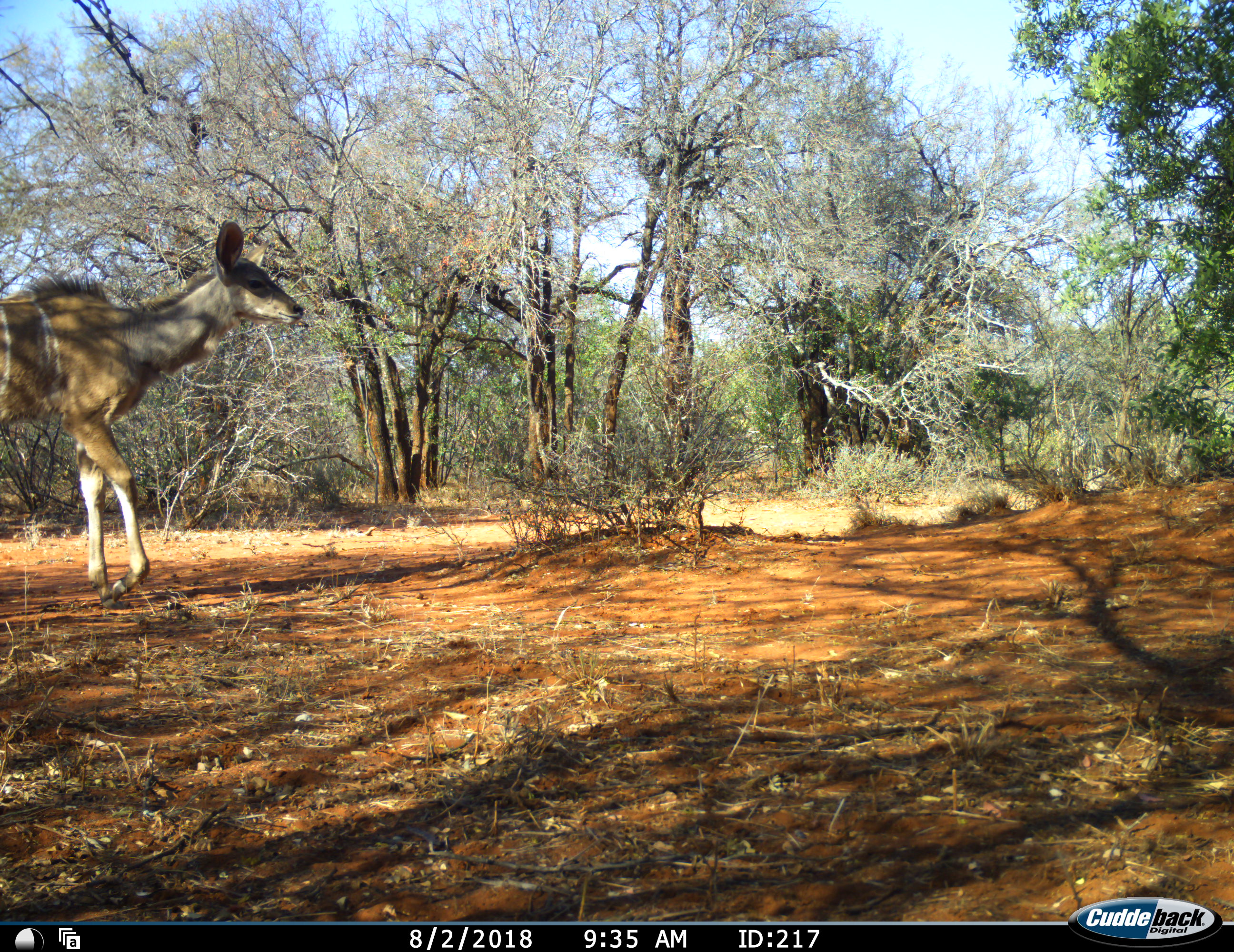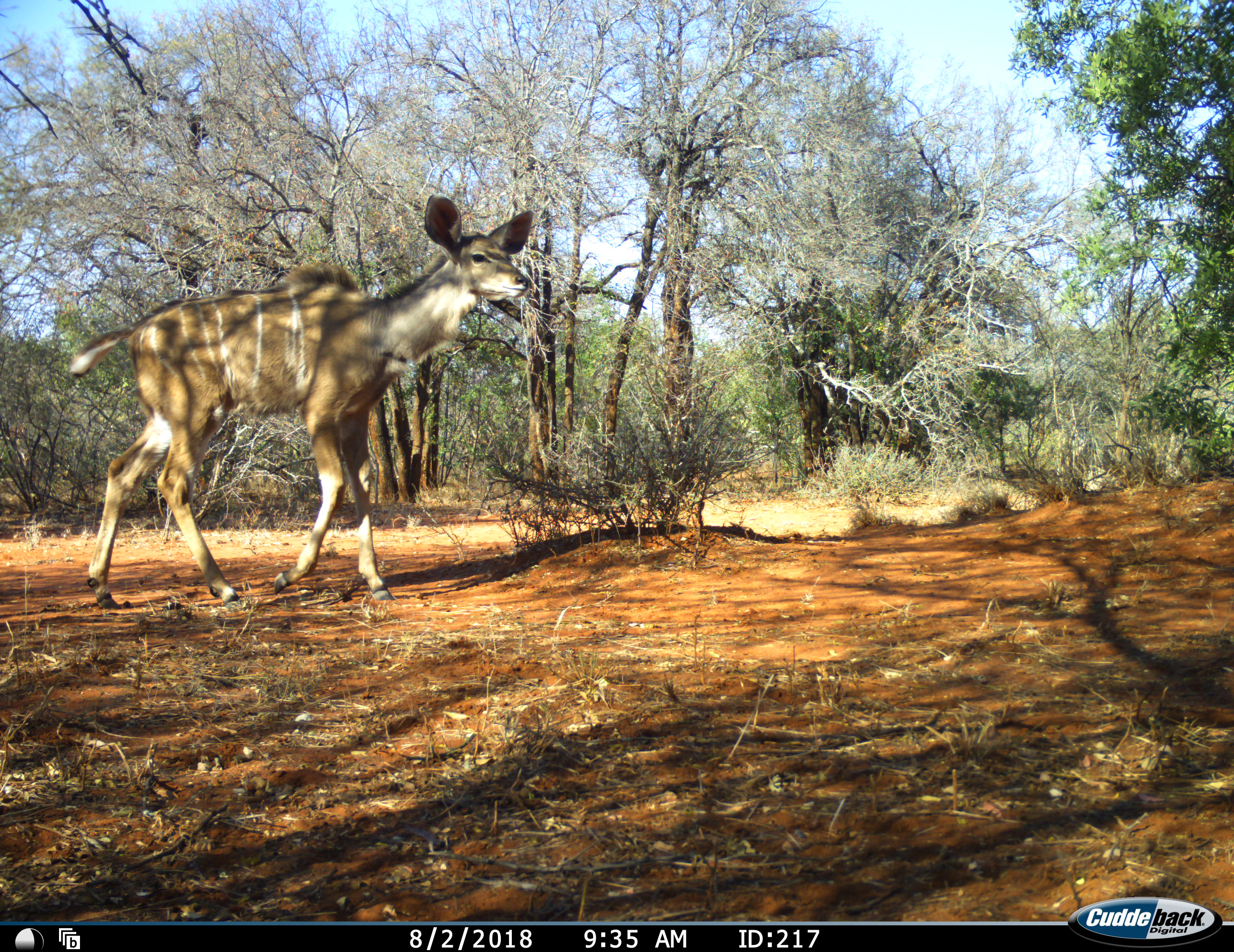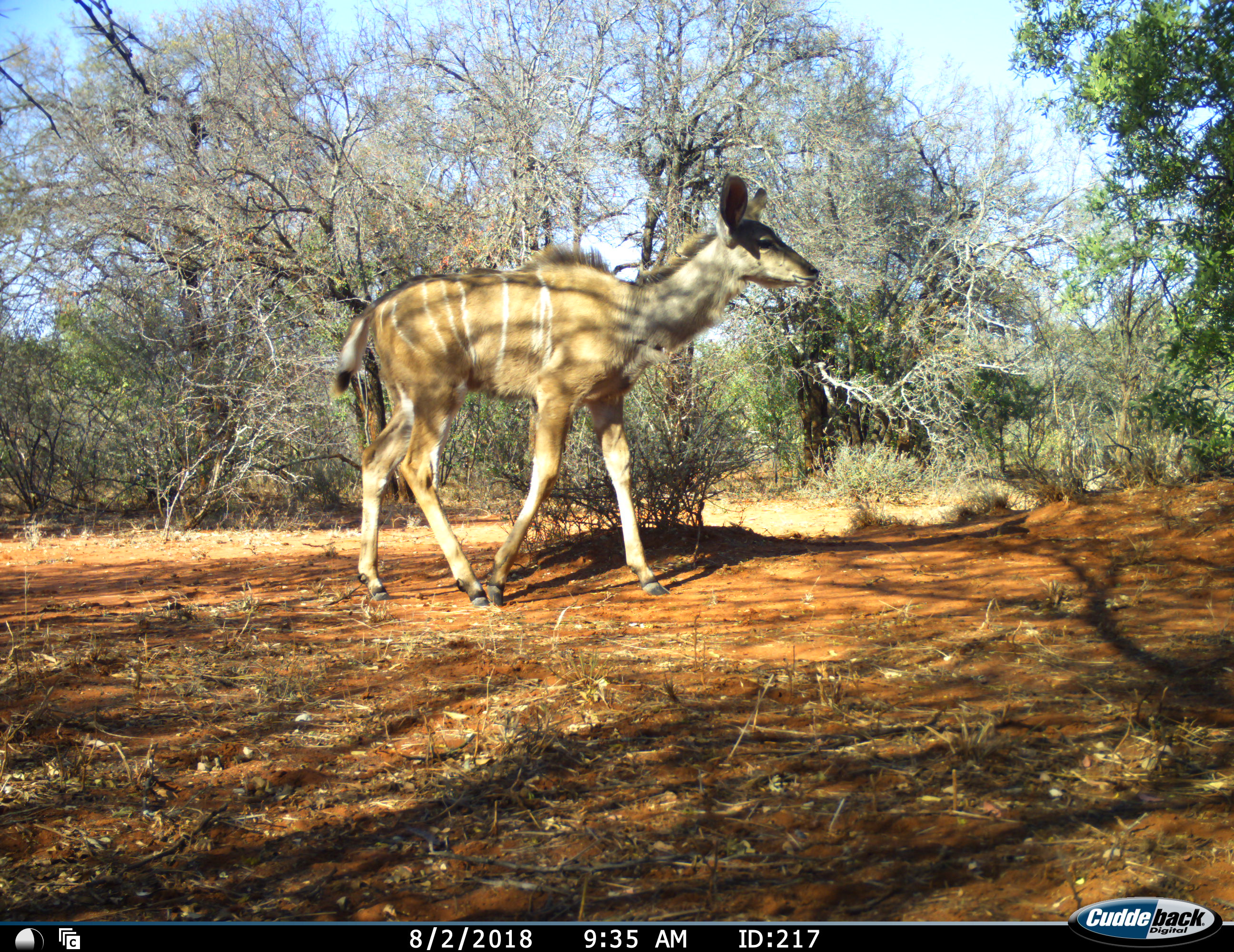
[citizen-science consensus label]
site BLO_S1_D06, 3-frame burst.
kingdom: Animalia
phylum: Chordata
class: Mammalia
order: Artiodactyla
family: Bovidae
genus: Tragelaphus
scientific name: Tragelaphus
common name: kudu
Kudu (Tragelaphus), count 1. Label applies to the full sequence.